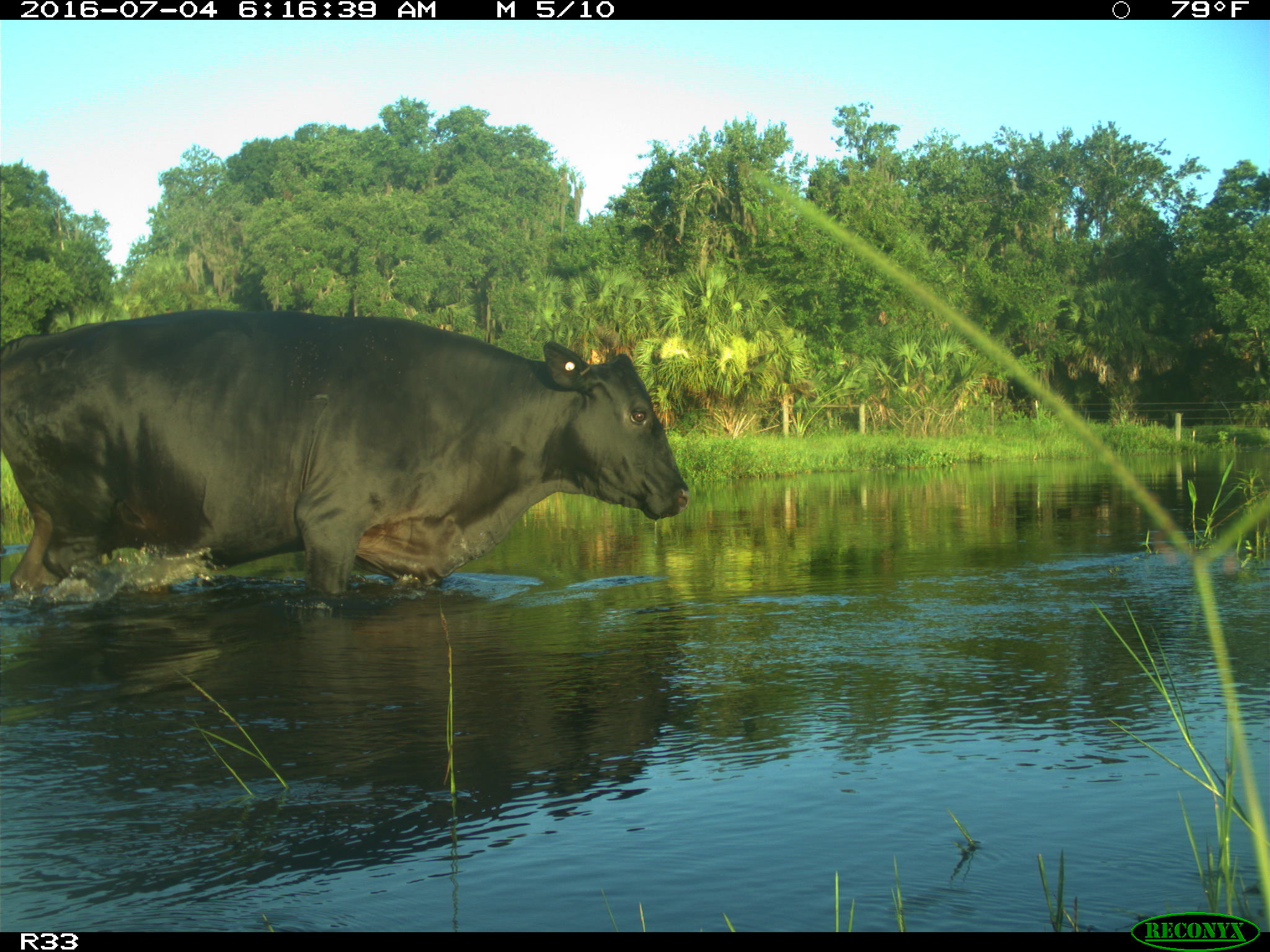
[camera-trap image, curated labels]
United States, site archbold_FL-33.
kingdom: Animalia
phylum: Chordata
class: Mammalia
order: Artiodactyla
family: Bovidae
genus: Bos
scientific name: Bos taurus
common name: domestic cow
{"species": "Bos taurus (domestic cow)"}